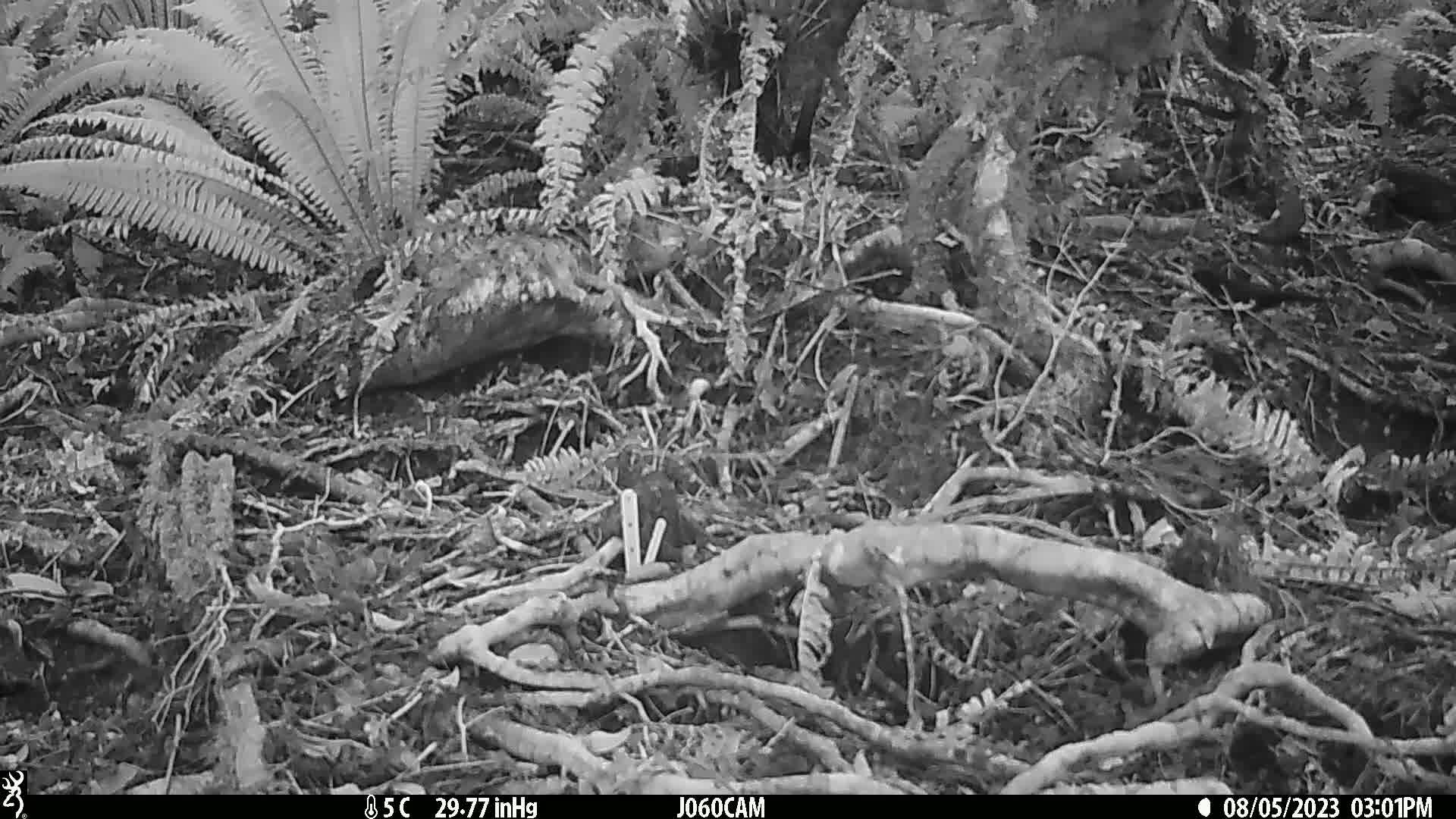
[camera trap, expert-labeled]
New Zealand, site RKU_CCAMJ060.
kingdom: Animalia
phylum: Chordata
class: Aves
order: Passeriformes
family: Turdidae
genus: Turdus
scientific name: Turdus merula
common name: eurasian blackbird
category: blackbird